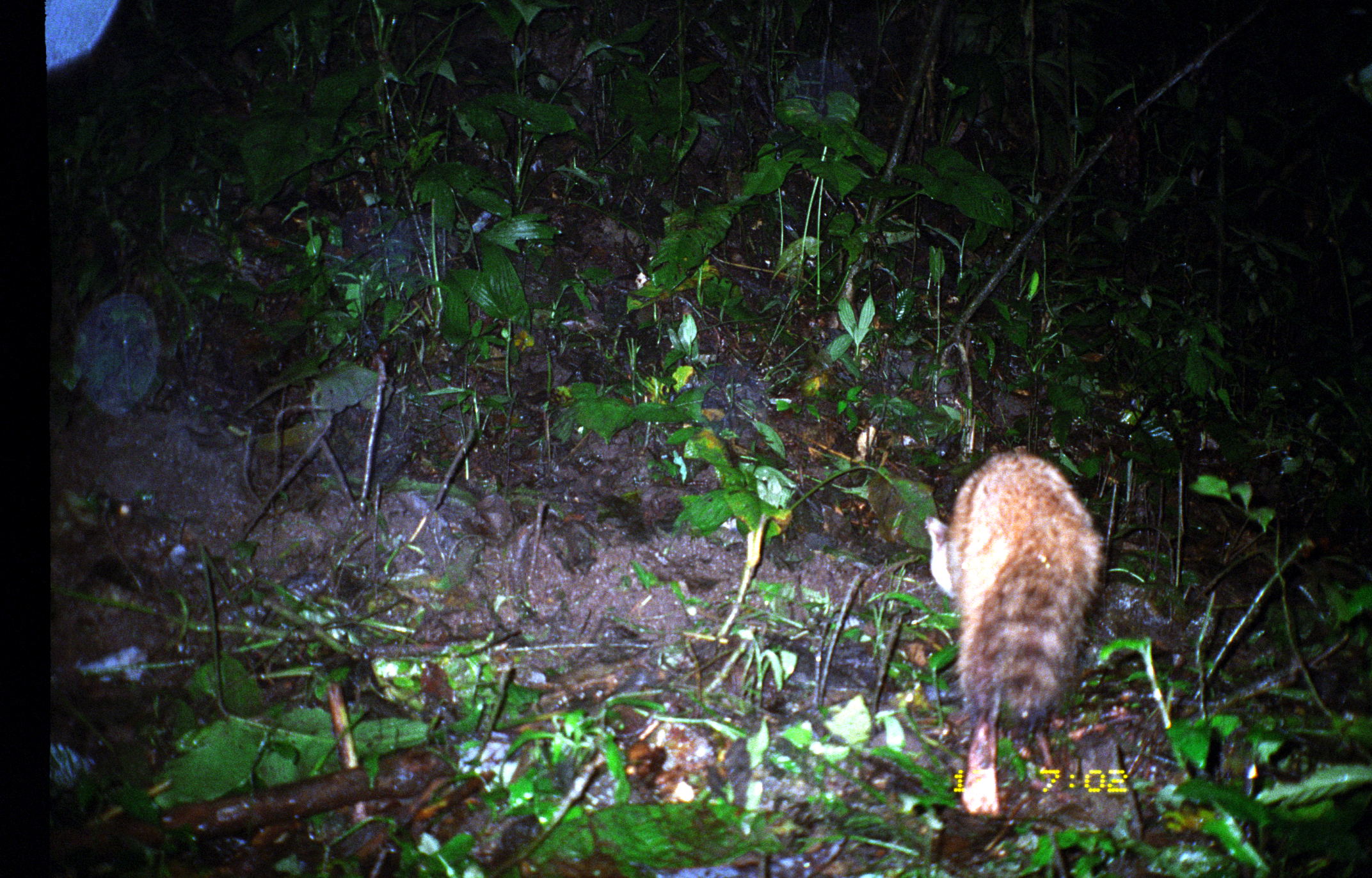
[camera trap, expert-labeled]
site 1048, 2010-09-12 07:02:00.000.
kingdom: Animalia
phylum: Chordata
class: Mammalia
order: Carnivora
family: Procyonidae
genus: Procyon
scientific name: Procyon cancrivorus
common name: crab-eating raccoon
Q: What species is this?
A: Procyon cancrivorus (crab-eating raccoon).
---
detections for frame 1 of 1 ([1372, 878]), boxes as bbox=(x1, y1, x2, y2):
procyon cancrivorus: bbox=(923, 443, 1105, 815)